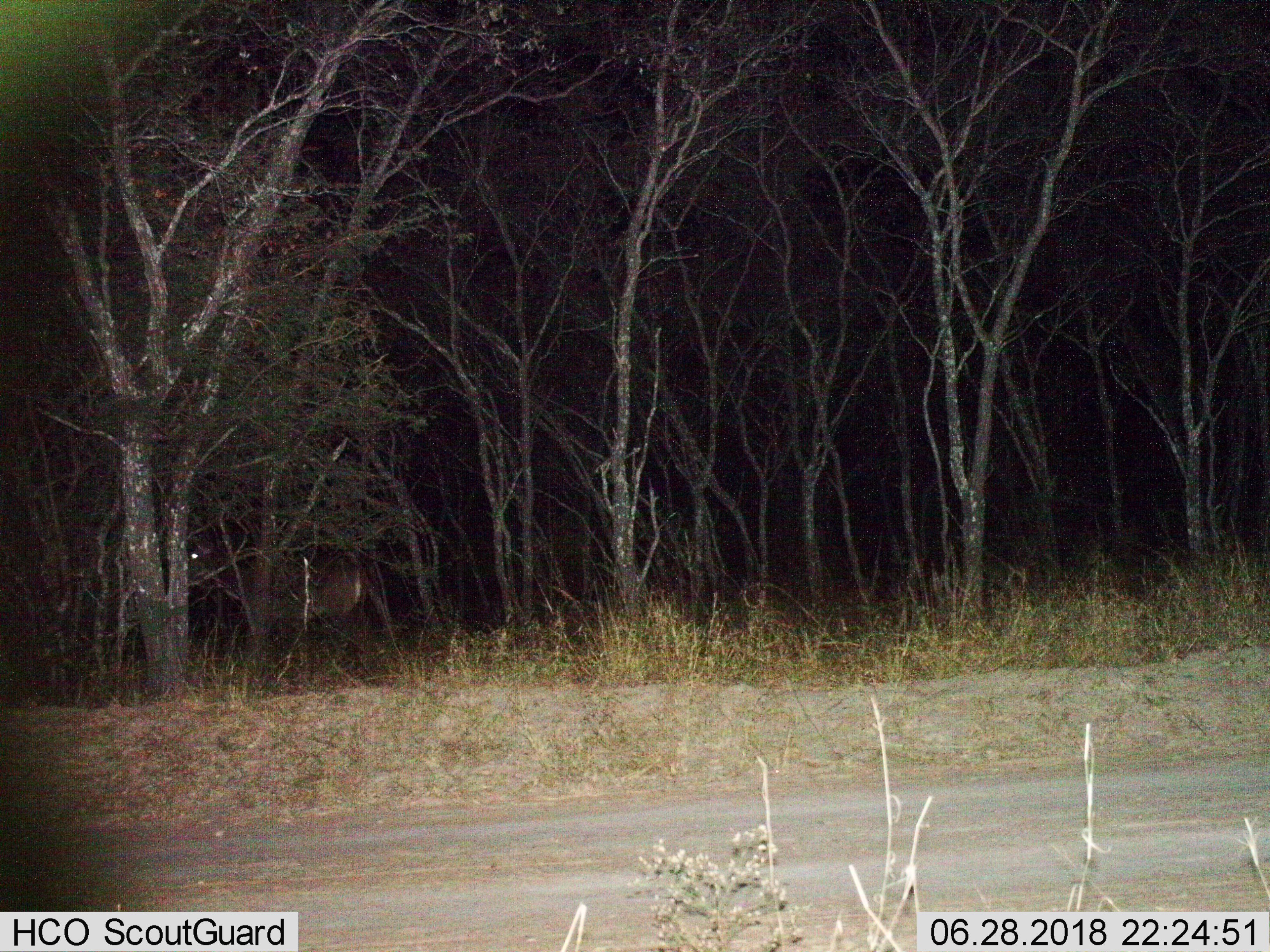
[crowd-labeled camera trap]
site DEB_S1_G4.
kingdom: Animalia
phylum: Chordata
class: Mammalia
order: Artiodactyla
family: Bovidae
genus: Kobus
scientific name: Kobus ellipsiprymnus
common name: waterbuck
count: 1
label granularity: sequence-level